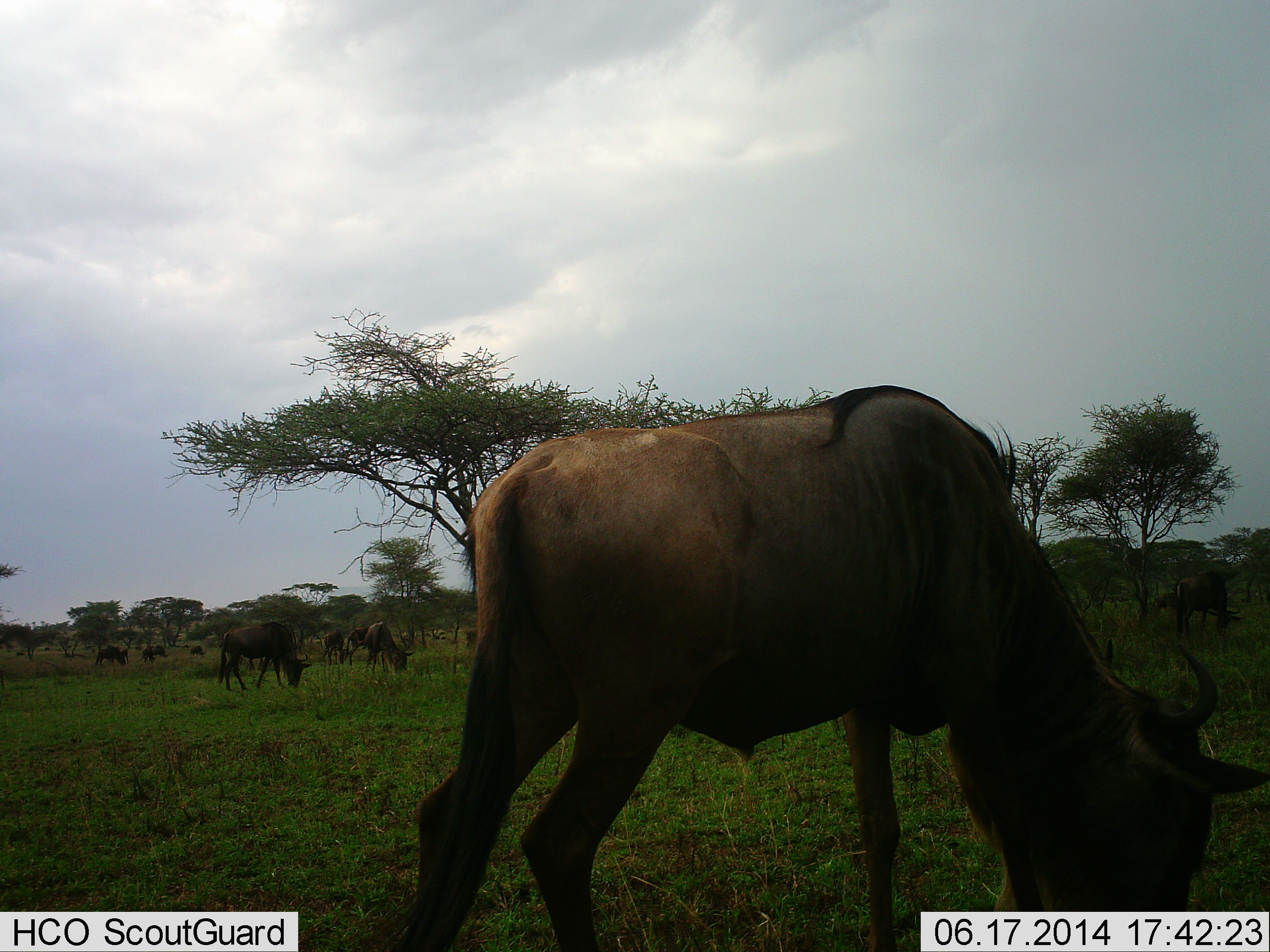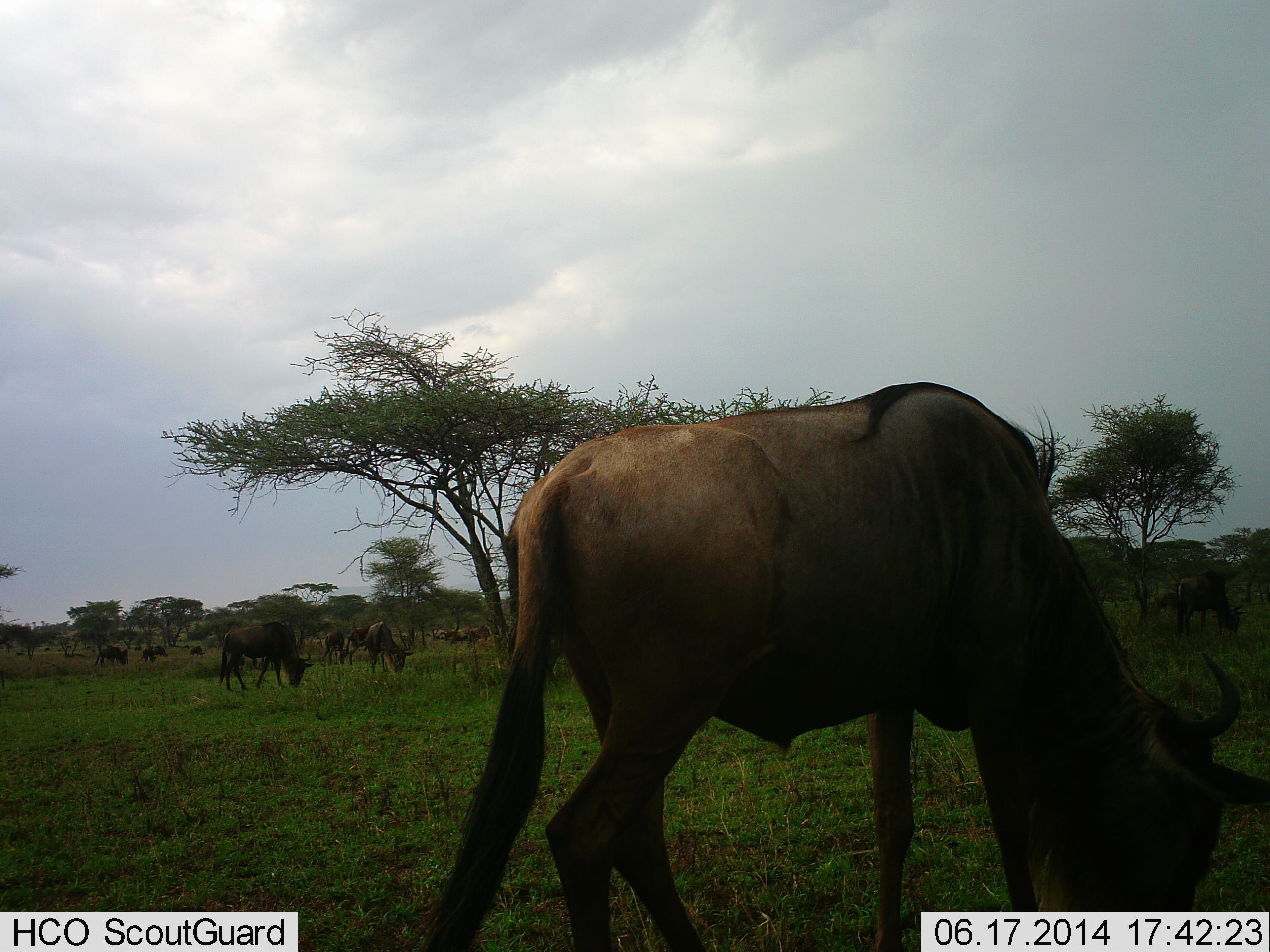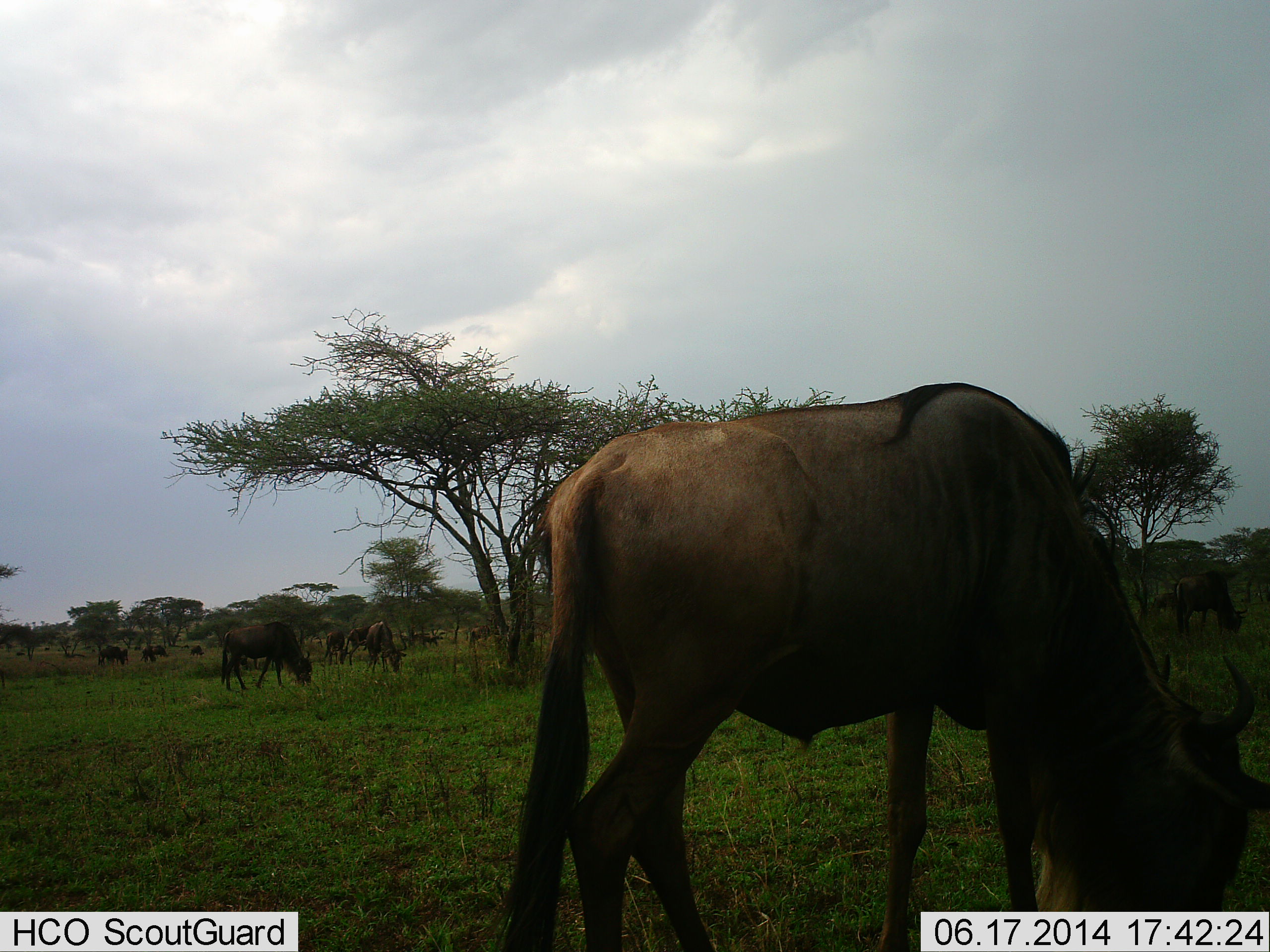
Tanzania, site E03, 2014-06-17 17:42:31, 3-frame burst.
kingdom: Animalia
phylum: Chordata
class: Mammalia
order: Artiodactyla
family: Bovidae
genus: Connochaetes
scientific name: Connochaetes taurinus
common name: blue wildebeest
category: wildebeest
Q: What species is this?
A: Wildebeest (blue wildebeest) (Connochaetes taurinus).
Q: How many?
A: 11-50.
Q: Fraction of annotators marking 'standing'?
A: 30%.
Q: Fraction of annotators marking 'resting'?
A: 0%.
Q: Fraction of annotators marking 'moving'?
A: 20%.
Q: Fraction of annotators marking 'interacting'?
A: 0%.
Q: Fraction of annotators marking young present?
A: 10%.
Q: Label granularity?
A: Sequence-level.